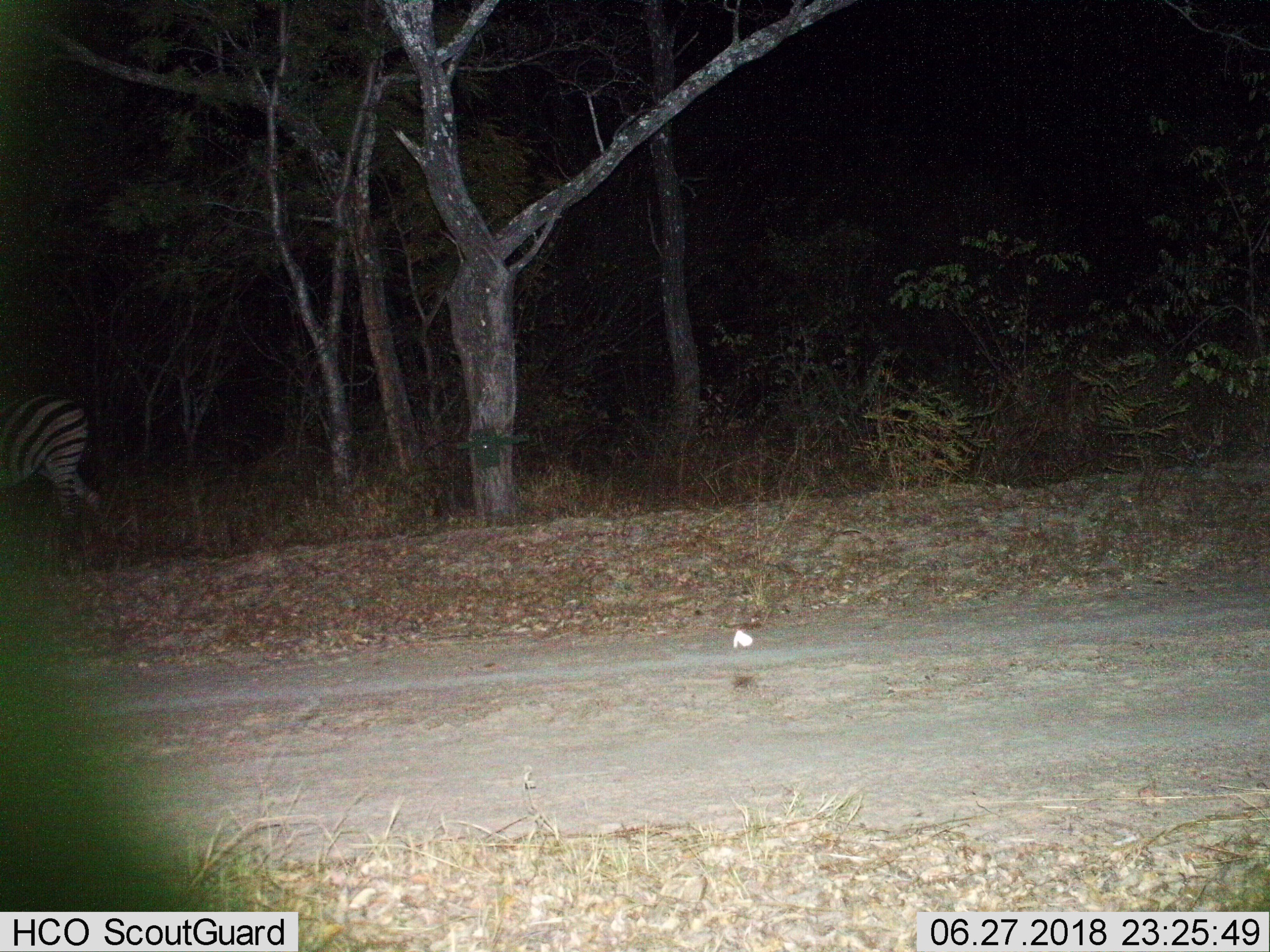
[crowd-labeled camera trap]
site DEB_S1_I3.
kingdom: Animalia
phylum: Chordata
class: Mammalia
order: Perissodactyla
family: Equidae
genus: Equus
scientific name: Equus quagga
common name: plains zebra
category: zebraplains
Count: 1.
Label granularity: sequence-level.